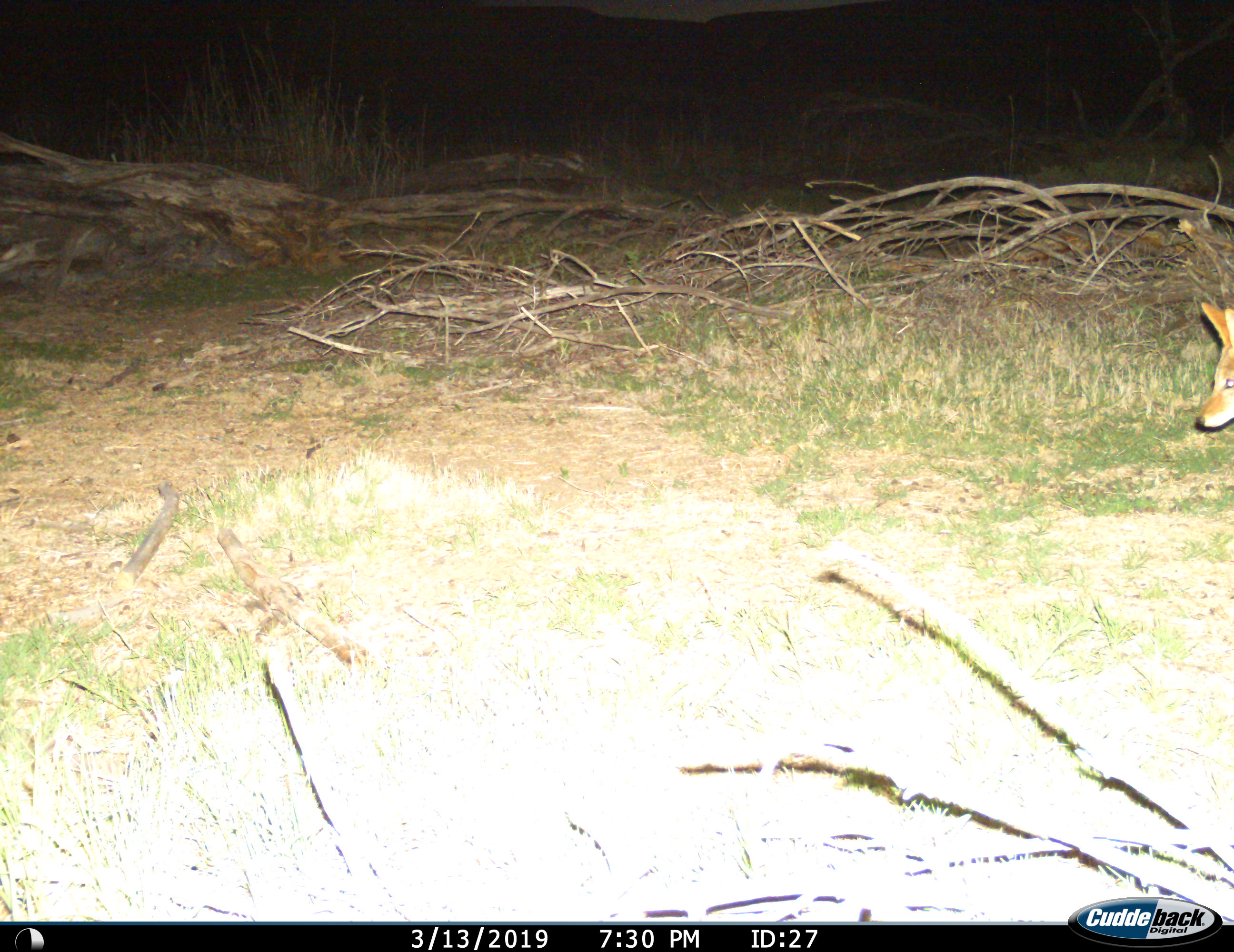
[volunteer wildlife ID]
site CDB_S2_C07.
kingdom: Animalia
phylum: Chordata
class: Mammalia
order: Carnivora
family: Canidae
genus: Lupulella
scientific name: Lupulella mesomelas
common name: black-backed jackal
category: jackalblackbacked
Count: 1.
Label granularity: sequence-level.